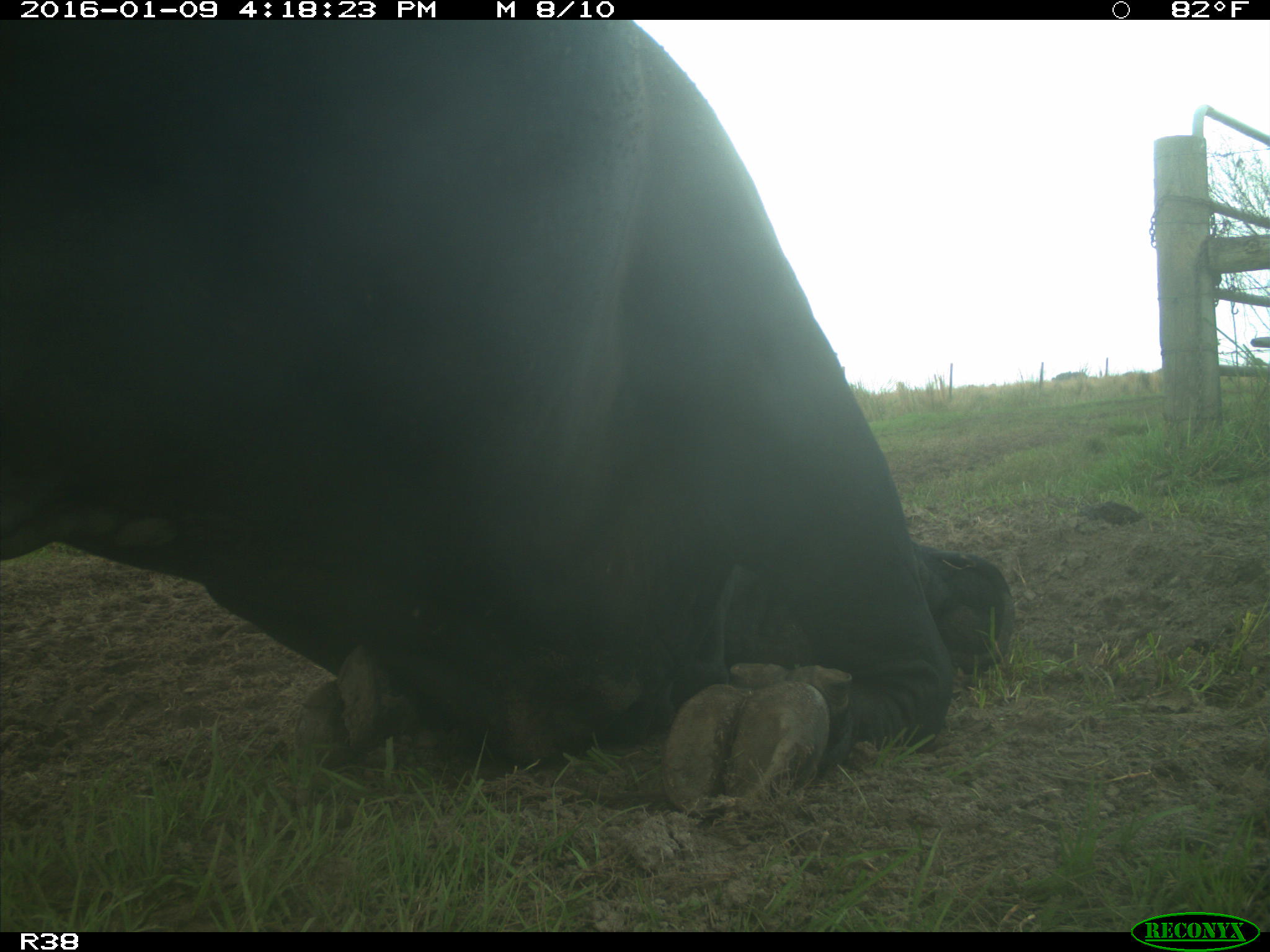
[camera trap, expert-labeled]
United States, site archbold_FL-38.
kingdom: Animalia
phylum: Chordata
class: Mammalia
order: Artiodactyla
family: Bovidae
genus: Bos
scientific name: Bos taurus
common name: domestic cow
Bos taurus (domestic cow).